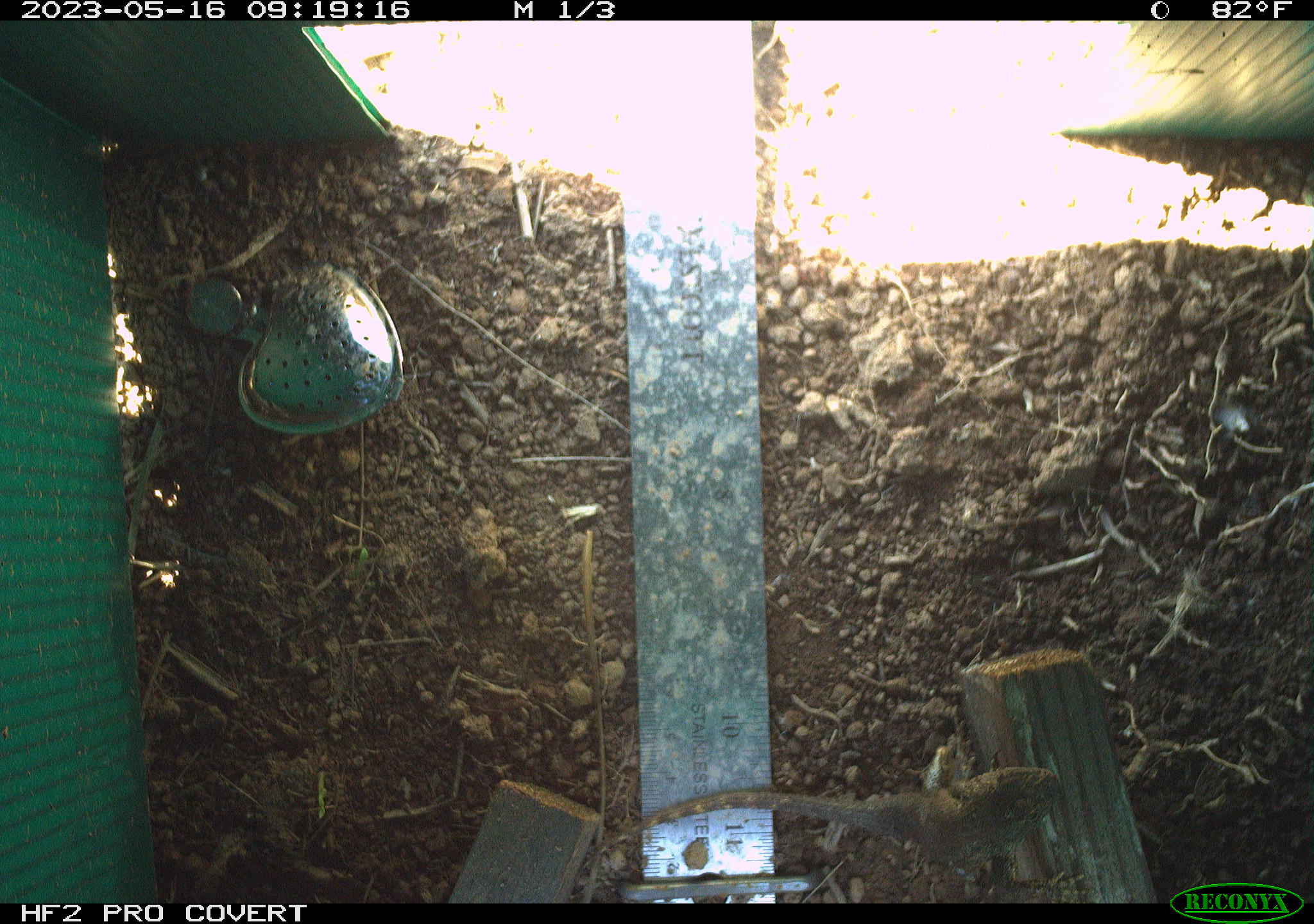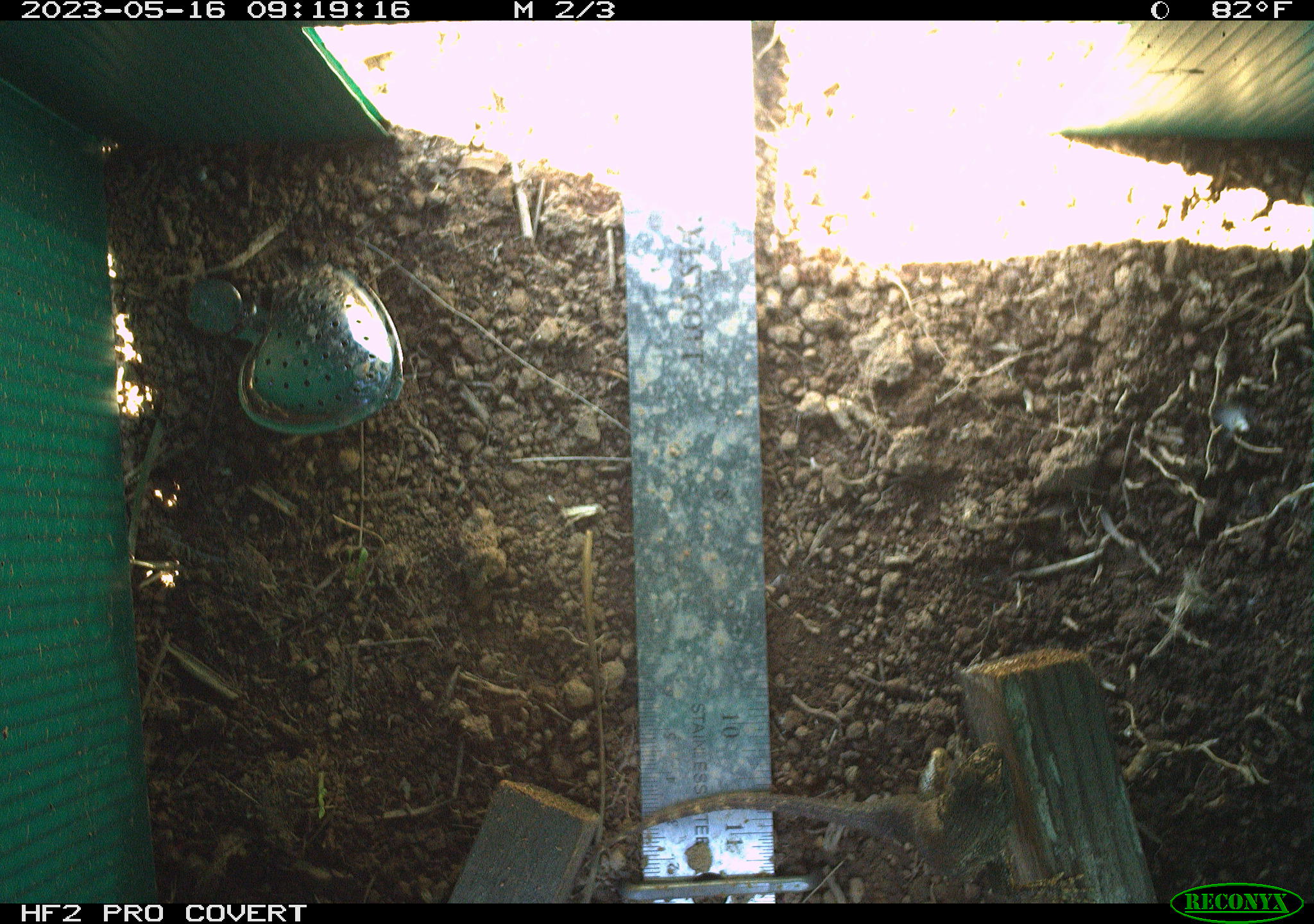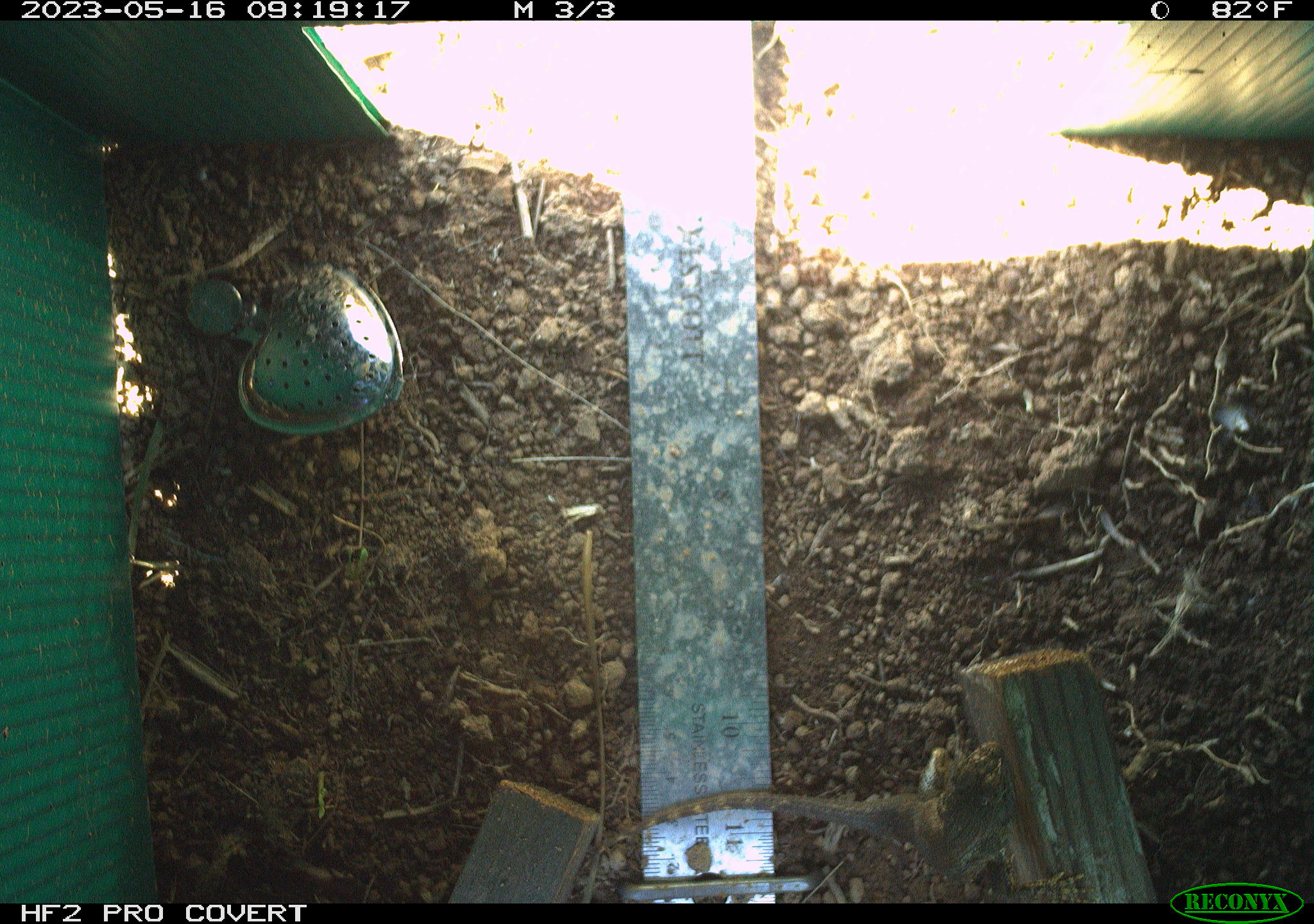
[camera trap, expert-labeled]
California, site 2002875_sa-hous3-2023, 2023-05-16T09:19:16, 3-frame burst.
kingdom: Animalia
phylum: Chordata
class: Reptilia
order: Squamata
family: Phrynosomatidae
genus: Sceloporus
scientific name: Sceloporus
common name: spiny lizards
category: sceloporus species